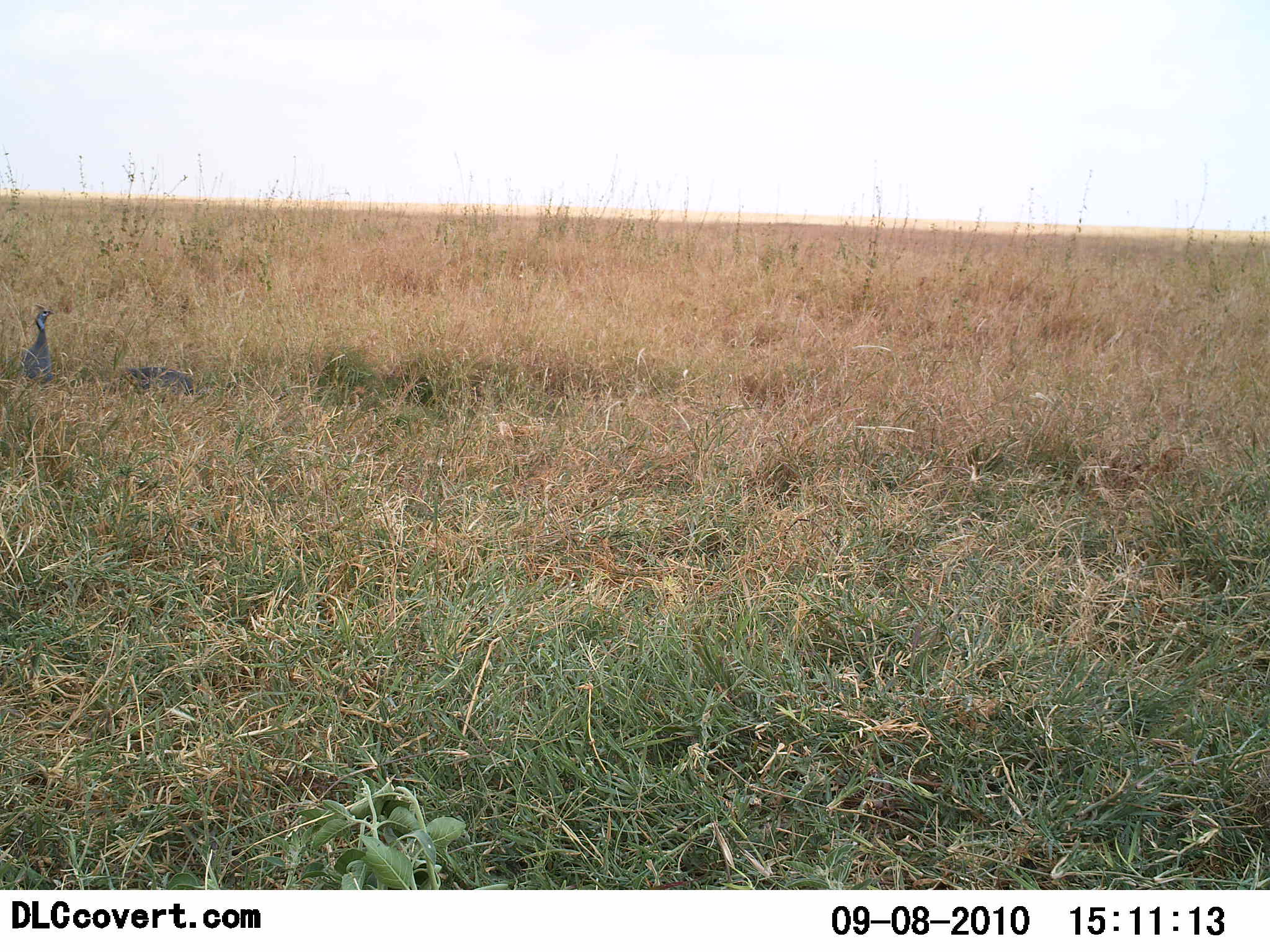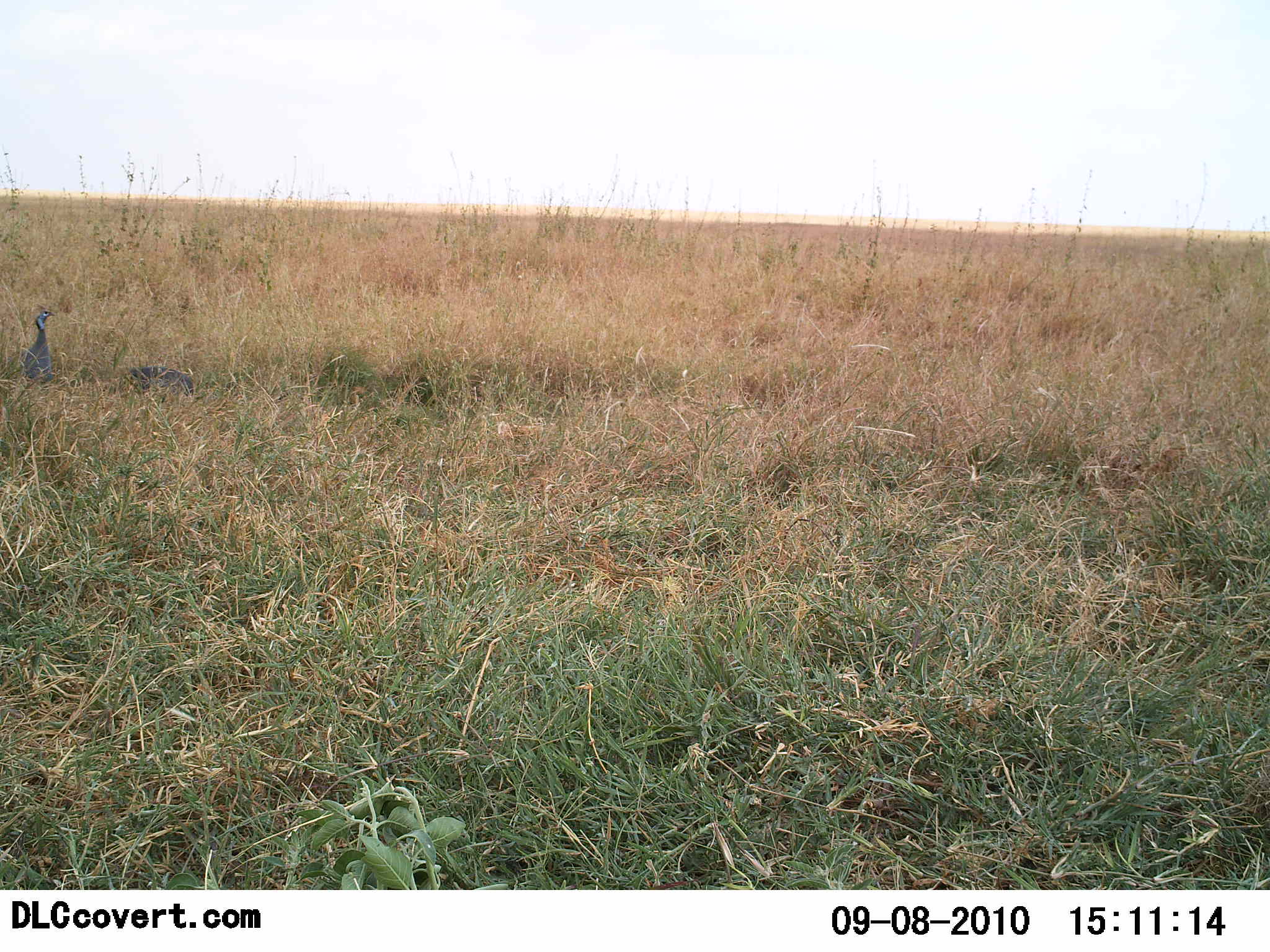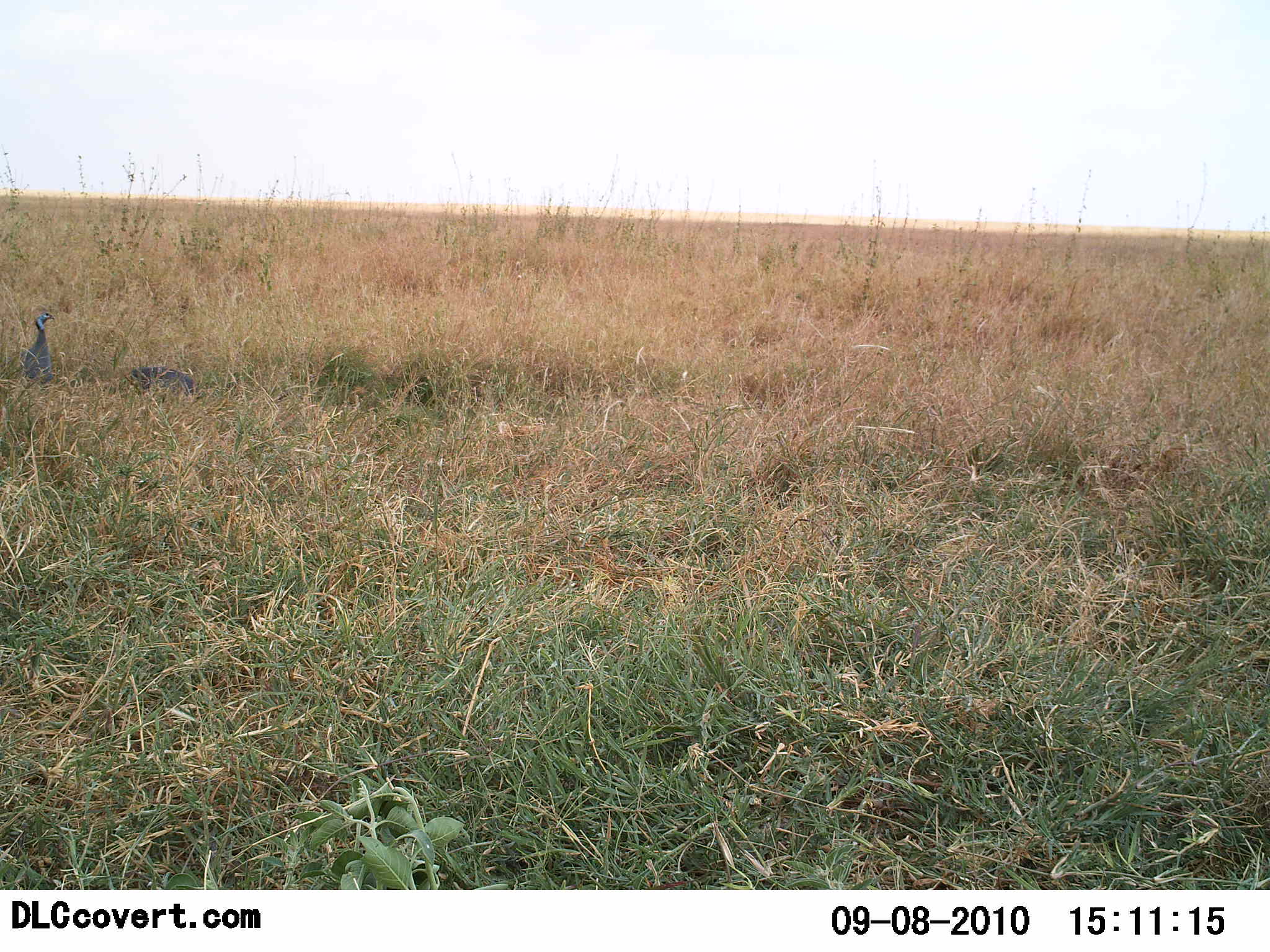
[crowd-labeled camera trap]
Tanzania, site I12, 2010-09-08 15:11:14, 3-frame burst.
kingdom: Animalia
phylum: Chordata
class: Aves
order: Galliformes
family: Numididae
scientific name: Numididae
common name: guinea fowl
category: guineafowl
Guineafowl (guinea fowl) (Numididae), count 2. Behavior (volunteer vote fractions): standing 83%, resting 25%, moving 8%, interacting 0%. Young present (vote fraction): 0%. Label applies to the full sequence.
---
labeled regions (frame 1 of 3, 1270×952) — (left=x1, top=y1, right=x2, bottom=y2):
animal: (left=9, top=303, right=60, bottom=385); (left=120, top=366, right=198, bottom=400)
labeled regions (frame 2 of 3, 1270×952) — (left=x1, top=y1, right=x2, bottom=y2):
animal: (left=8, top=304, right=57, bottom=385); (left=128, top=365, right=195, bottom=396)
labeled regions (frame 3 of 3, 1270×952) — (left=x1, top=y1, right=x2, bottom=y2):
animal: (left=13, top=312, right=57, bottom=383); (left=127, top=366, right=196, bottom=397)